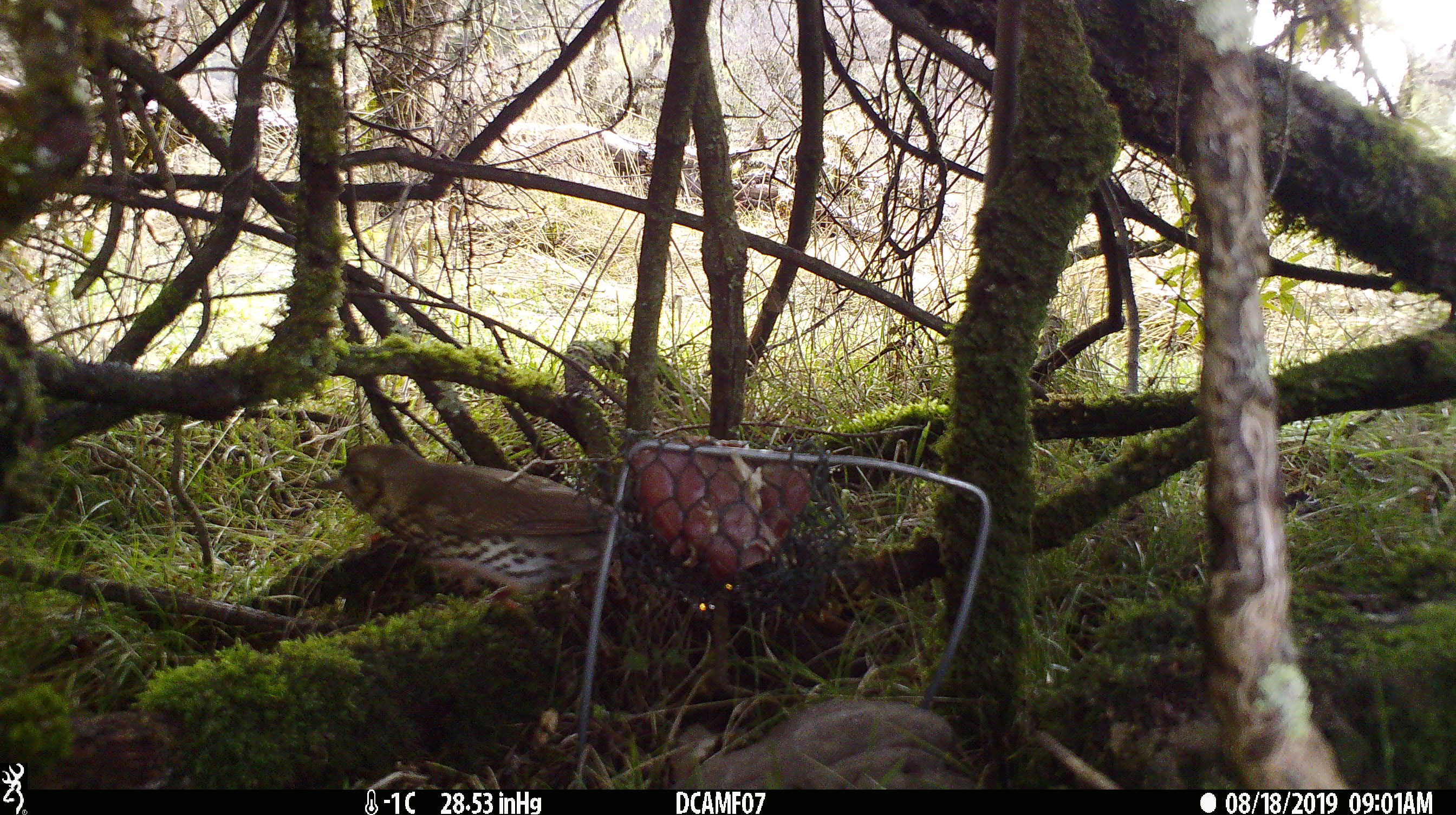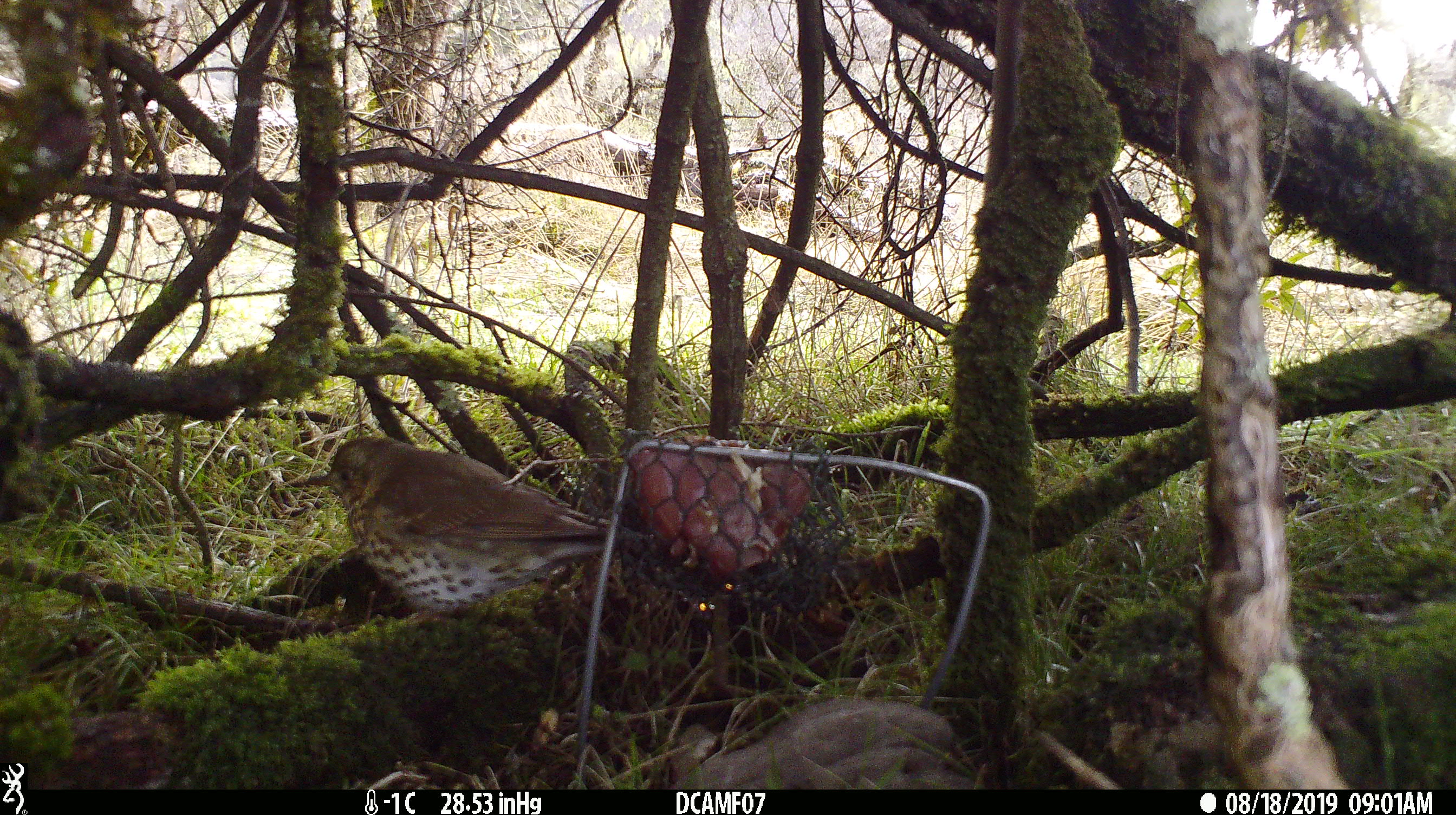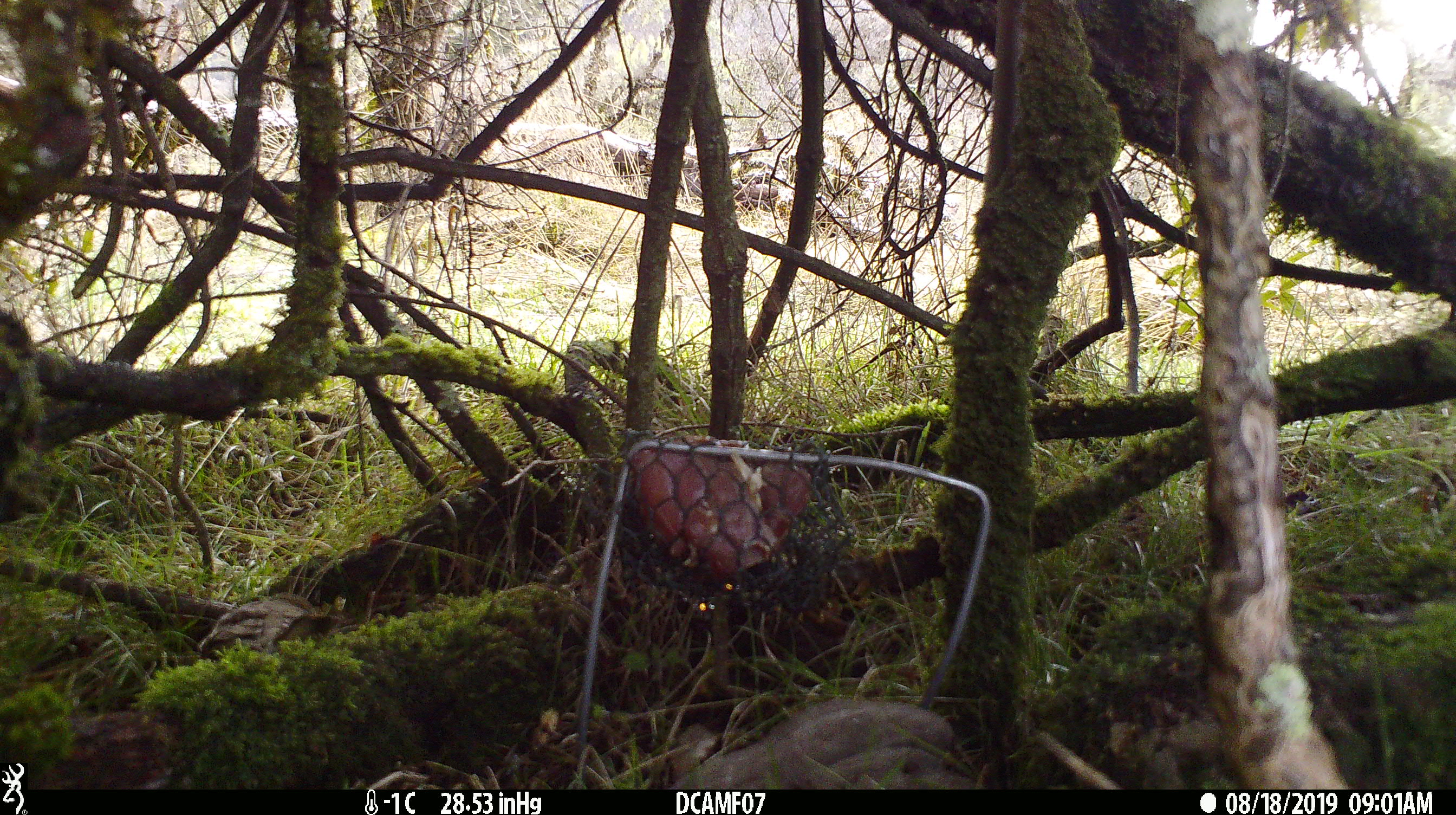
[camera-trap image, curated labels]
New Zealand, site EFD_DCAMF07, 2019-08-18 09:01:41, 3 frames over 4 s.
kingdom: Animalia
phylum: Chordata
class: Aves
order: Passeriformes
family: Turdidae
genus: Turdus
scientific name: Turdus philomelos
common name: song thrush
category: thrush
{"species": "thrush (song thrush) (Turdus philomelos)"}